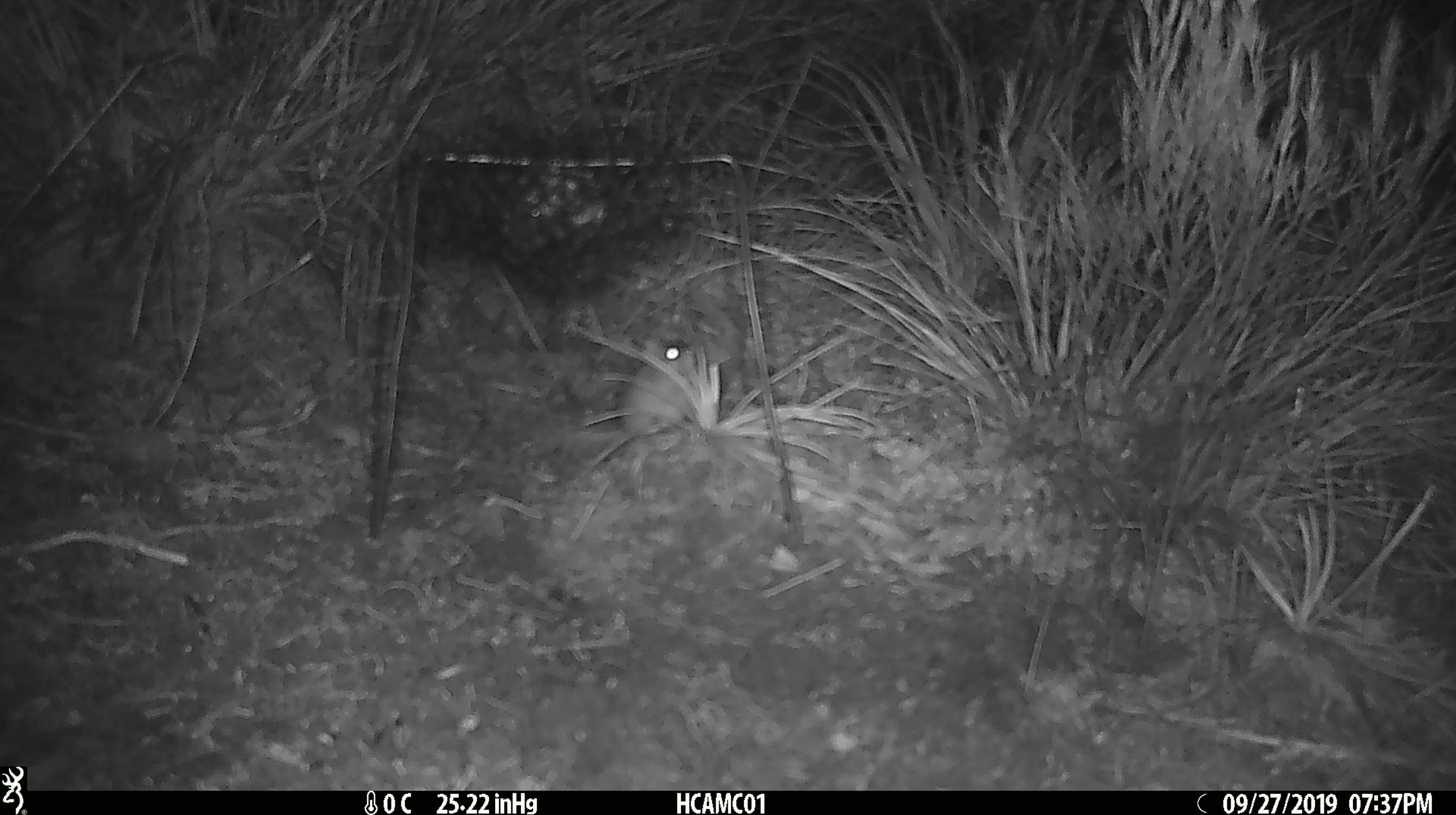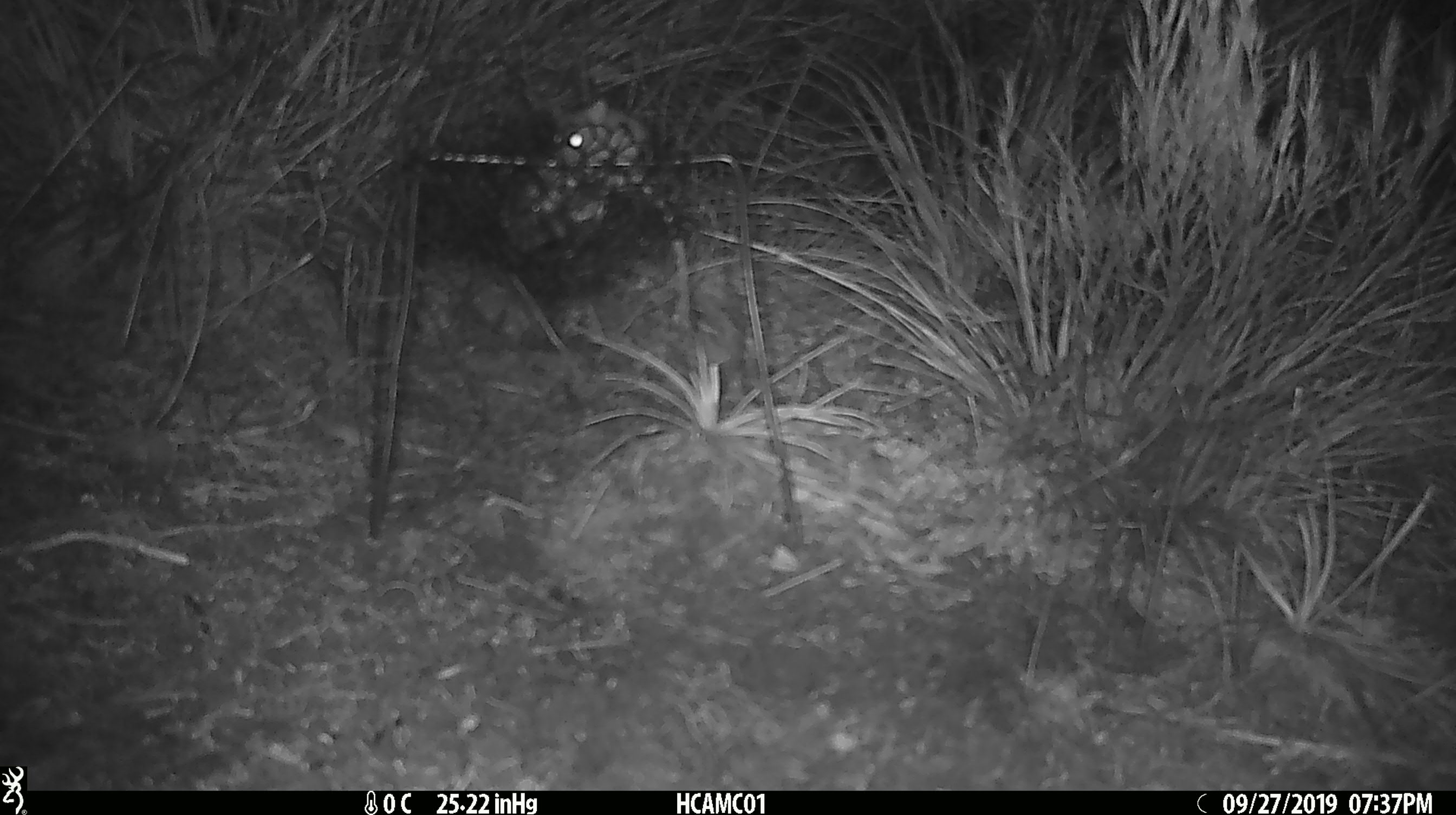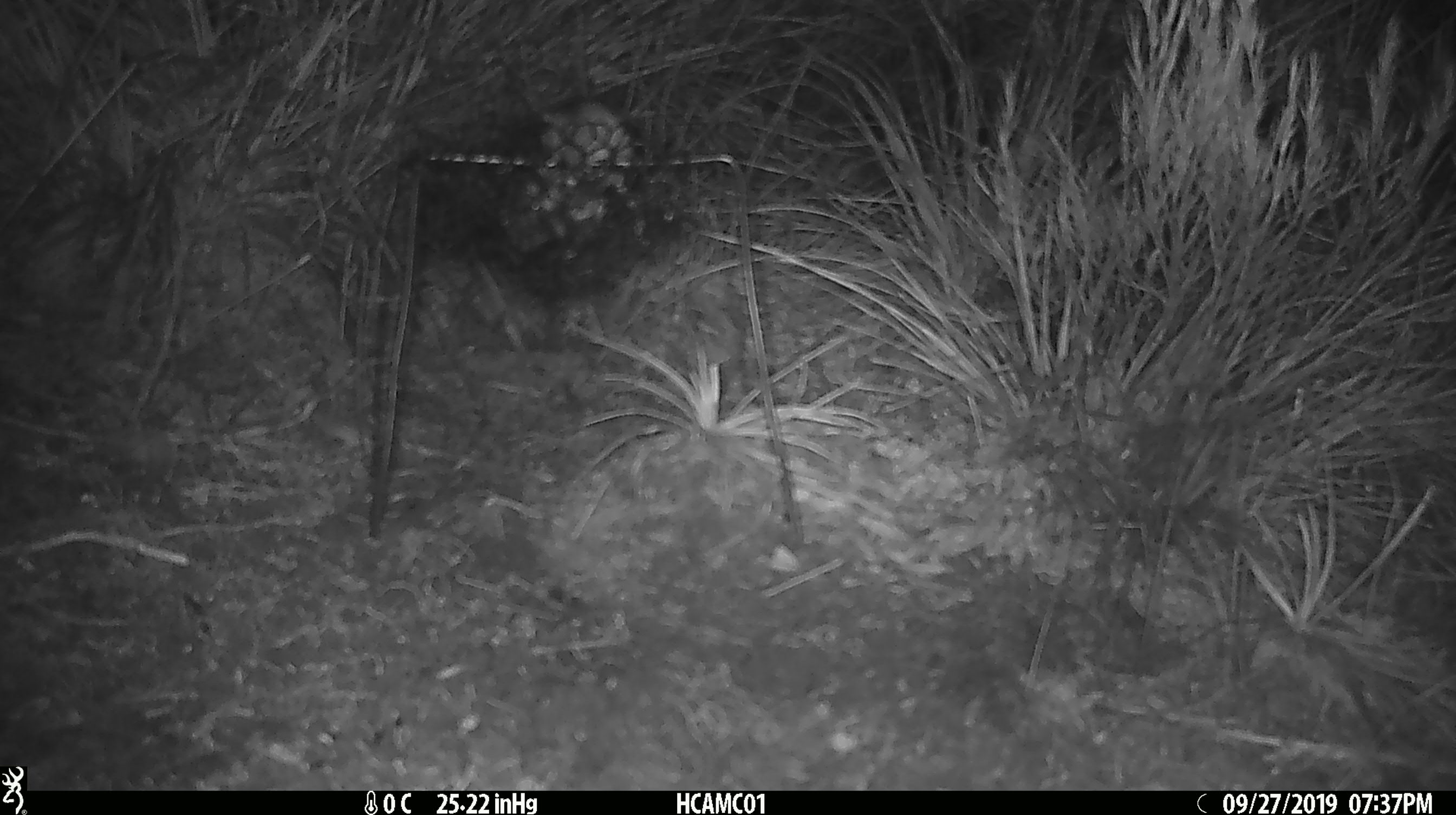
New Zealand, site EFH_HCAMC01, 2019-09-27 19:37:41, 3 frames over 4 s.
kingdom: Animalia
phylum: Chordata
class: Mammalia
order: Rodentia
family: Muridae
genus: Mus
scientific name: Mus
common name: mouse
Mouse (Mus).